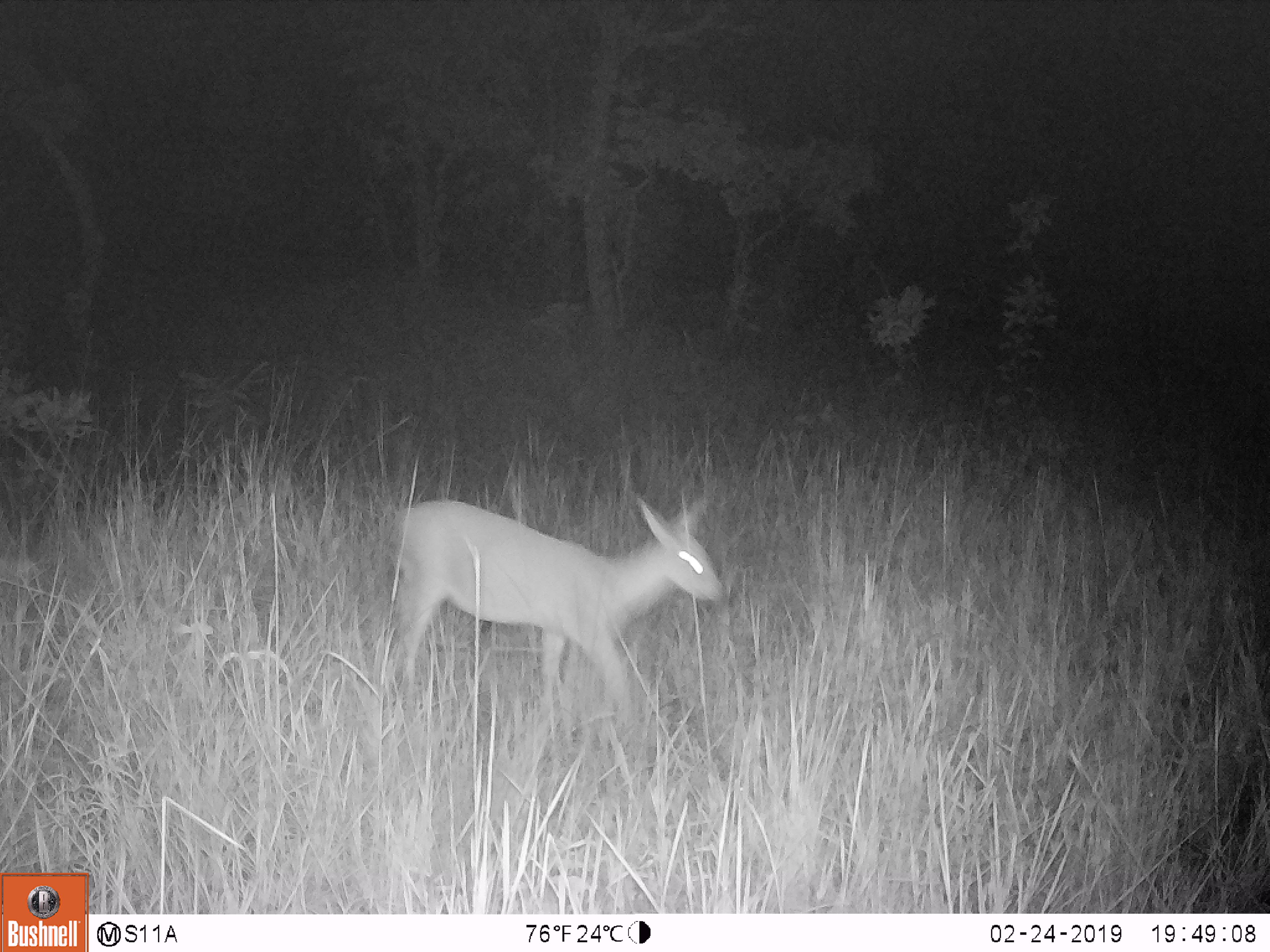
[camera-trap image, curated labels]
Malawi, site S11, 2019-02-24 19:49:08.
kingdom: Animalia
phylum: Chordata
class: Mammalia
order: Artiodactyla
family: Bovidae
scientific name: Antilopinae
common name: small antelope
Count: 1.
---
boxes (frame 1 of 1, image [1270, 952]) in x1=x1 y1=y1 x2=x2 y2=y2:
small antelope: x1=371 y1=465 x2=737 y2=730